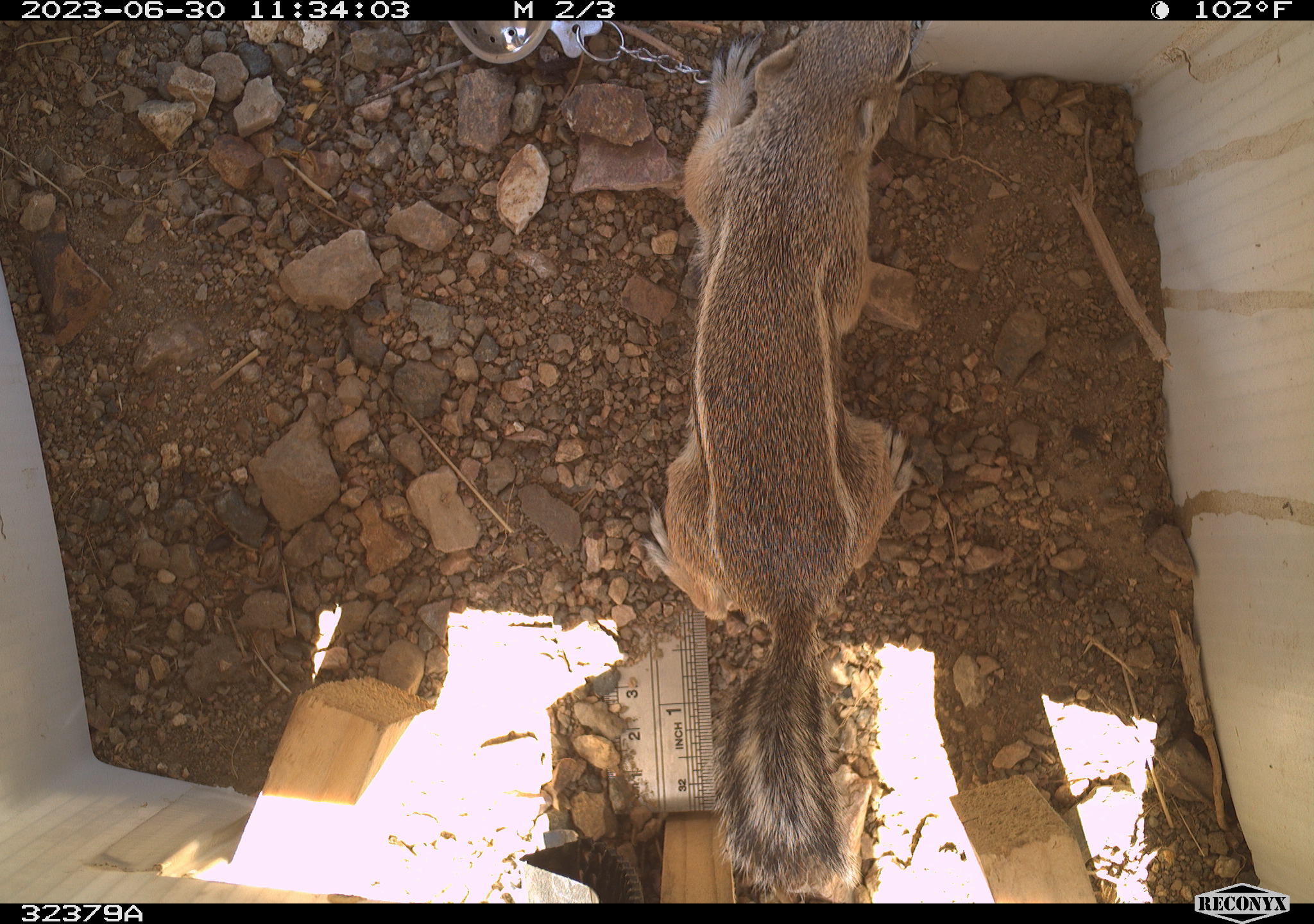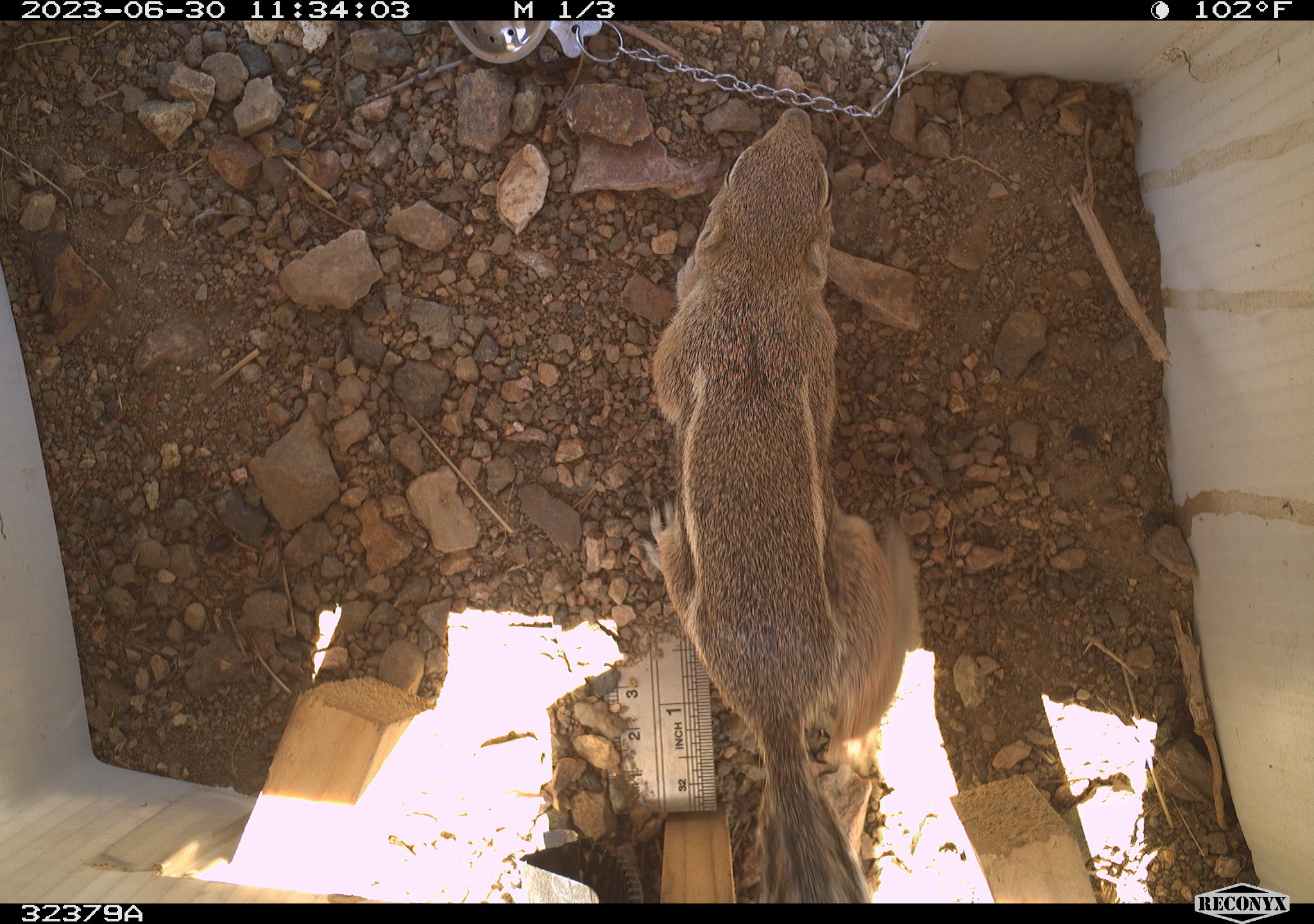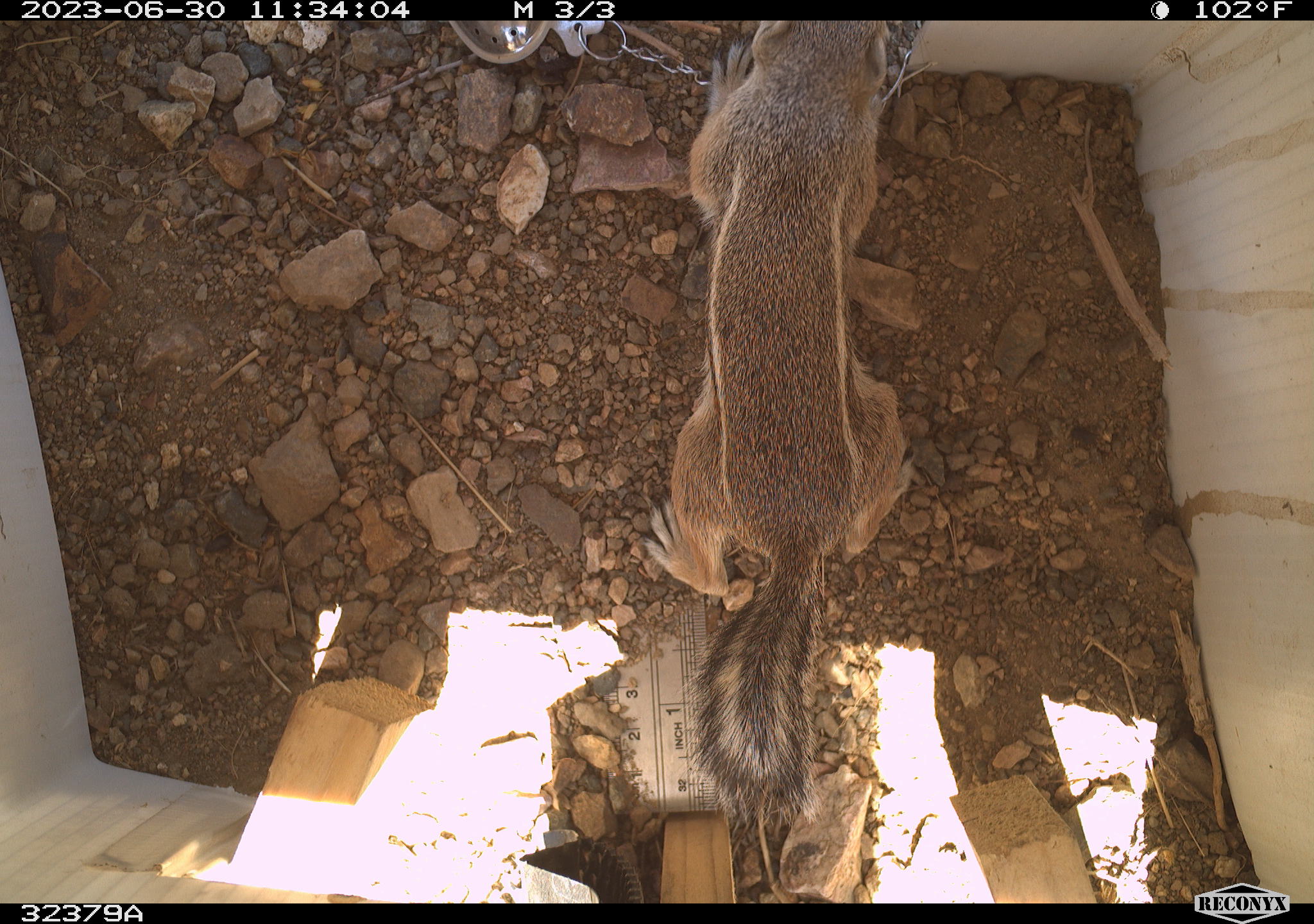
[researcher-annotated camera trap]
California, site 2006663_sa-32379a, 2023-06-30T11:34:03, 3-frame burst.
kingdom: Animalia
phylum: Chordata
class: Mammalia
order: Rodentia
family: Sciuridae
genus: Ammospermophilus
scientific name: Ammospermophilus leucurus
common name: white-tailed antelope squirrel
White-tailed antelope squirrel (Ammospermophilus leucurus).